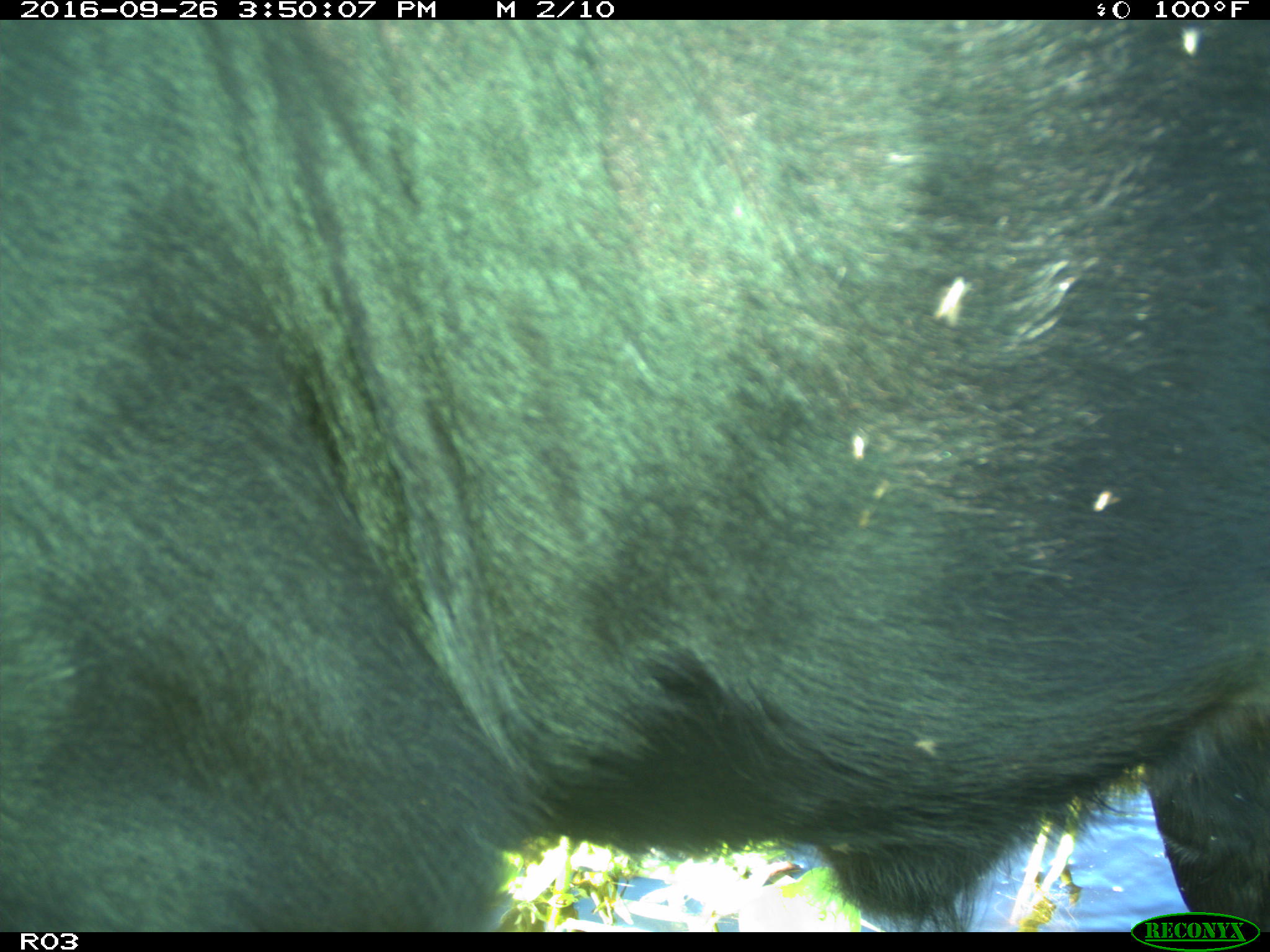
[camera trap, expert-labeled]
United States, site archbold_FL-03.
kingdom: Animalia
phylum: Chordata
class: Mammalia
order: Artiodactyla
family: Bovidae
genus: Bos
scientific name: Bos taurus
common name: domestic cow